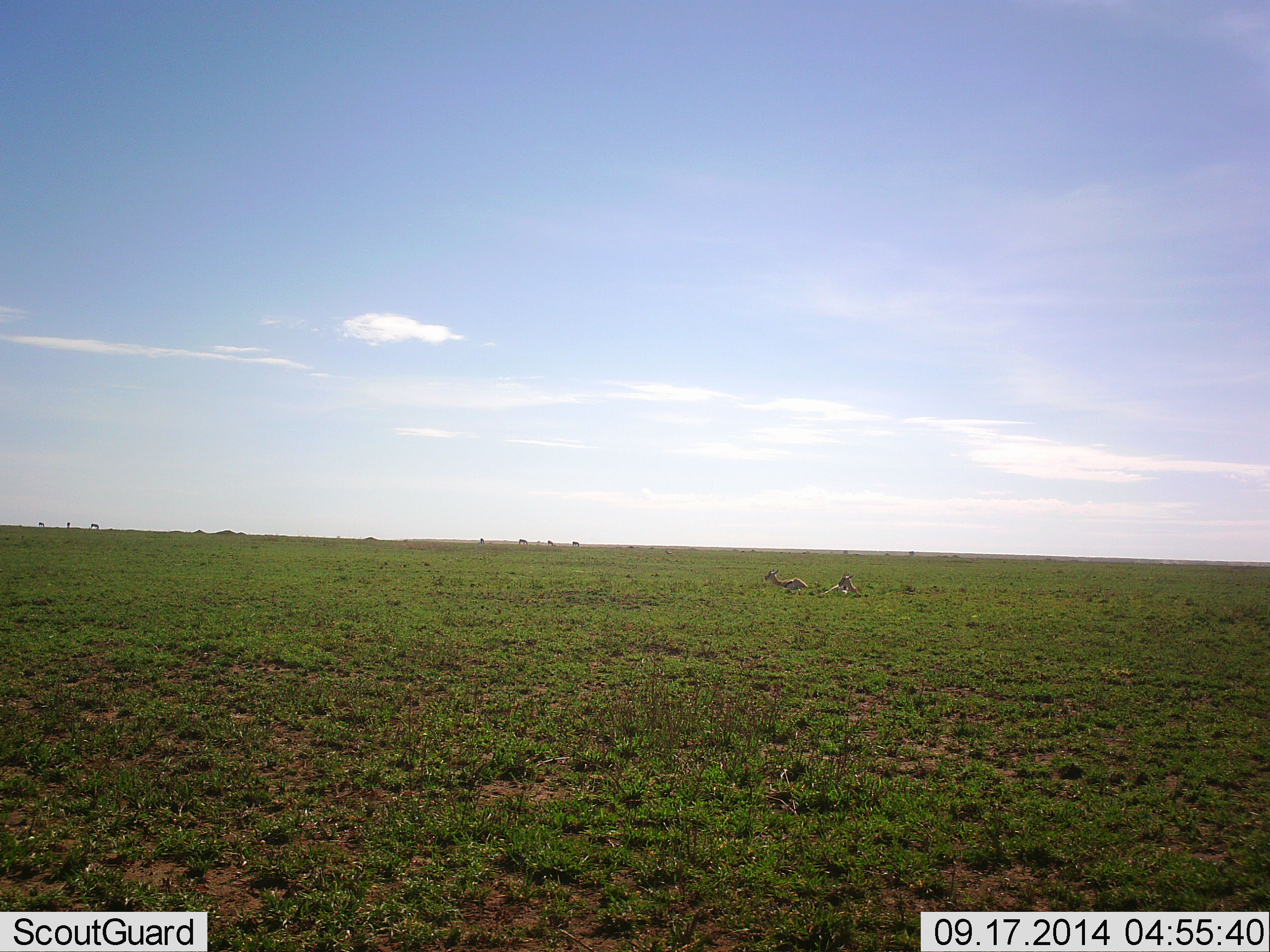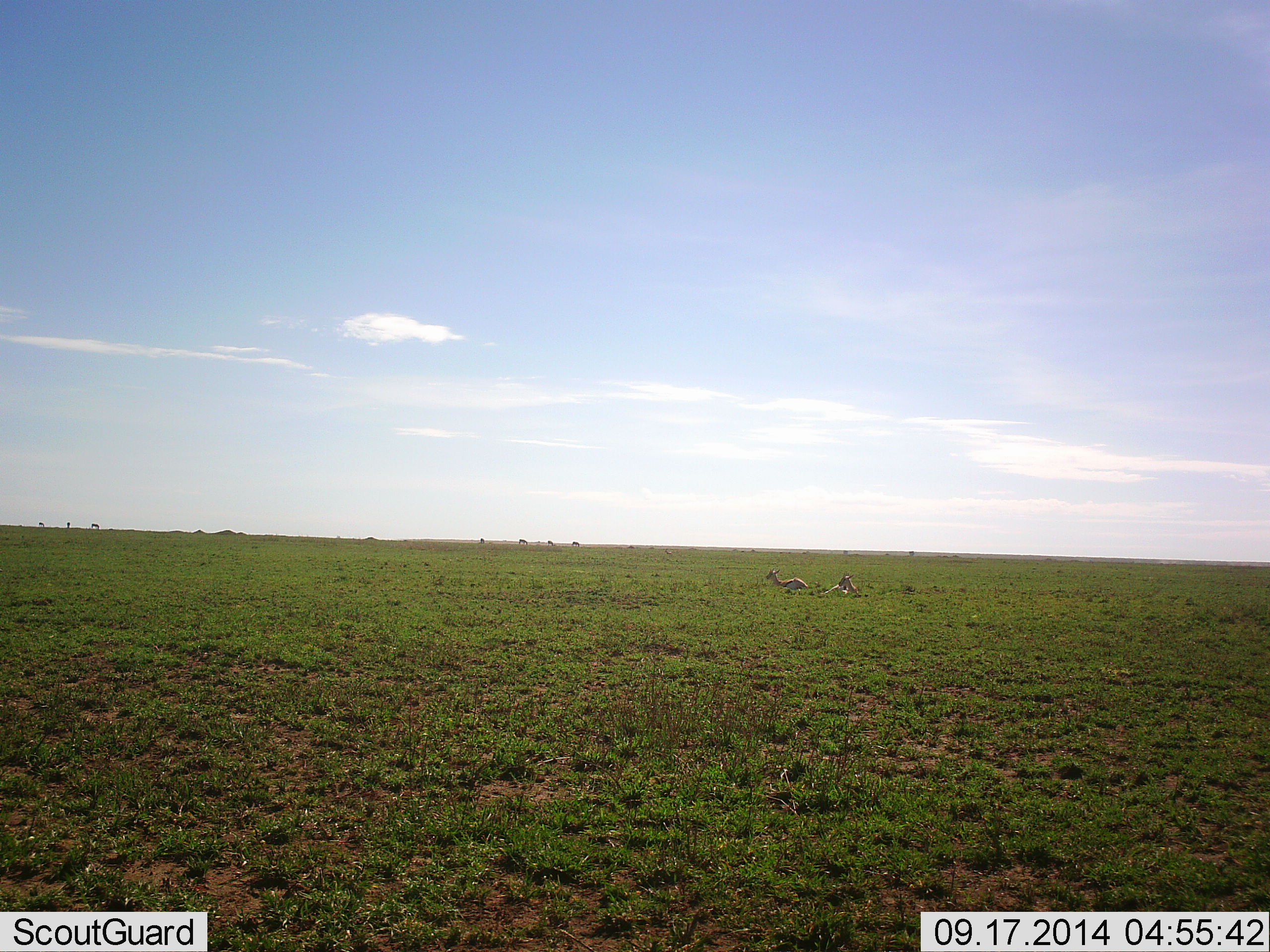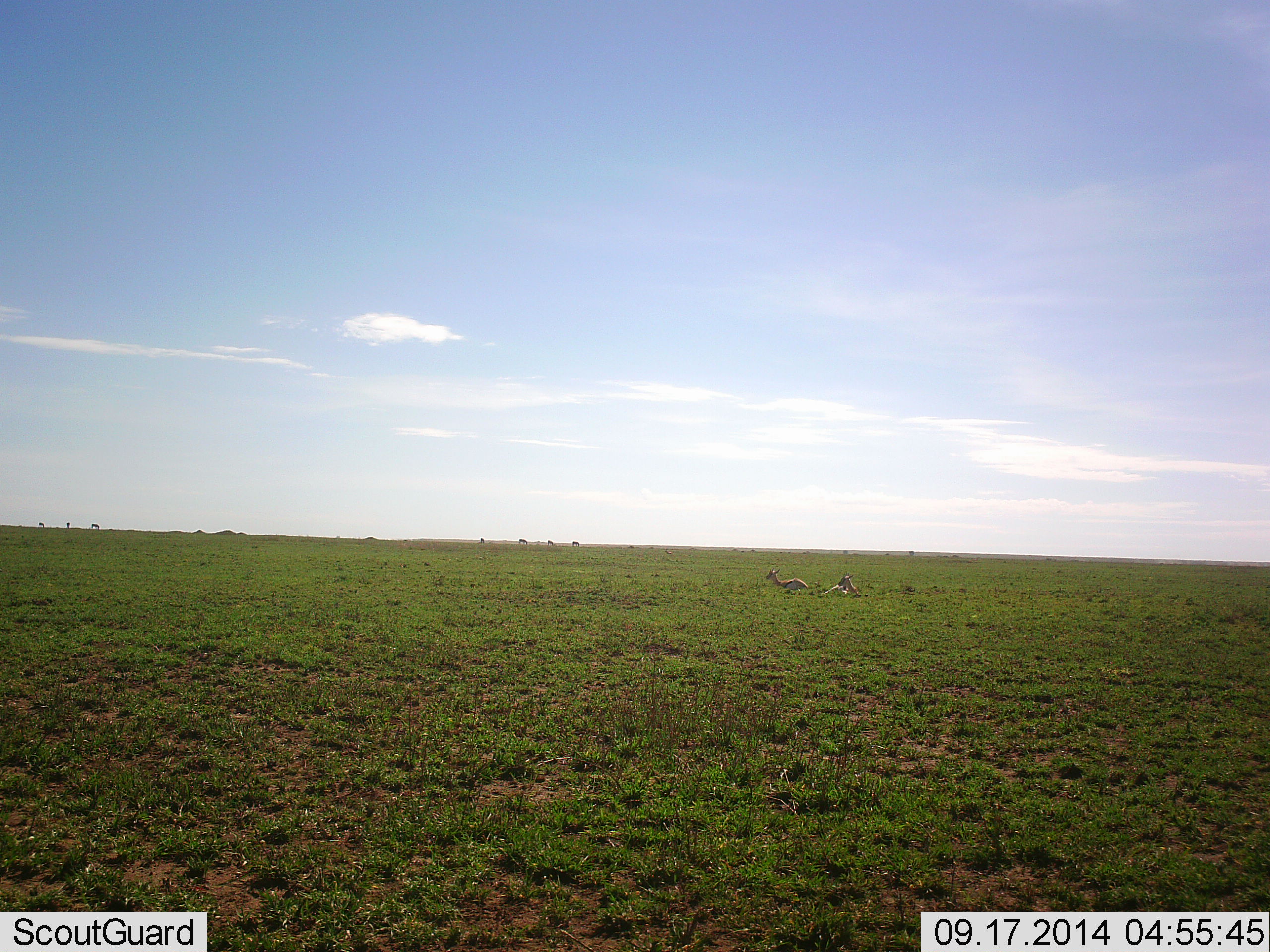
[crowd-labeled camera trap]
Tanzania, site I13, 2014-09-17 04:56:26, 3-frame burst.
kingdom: Animalia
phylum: Chordata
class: Mammalia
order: Artiodactyla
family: Bovidae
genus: Eudorcas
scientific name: Eudorcas thomsonii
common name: thomson's gazelle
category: gazellethomsons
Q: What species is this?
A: Gazellethomsons (thomson's gazelle) (Eudorcas thomsonii).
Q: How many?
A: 2.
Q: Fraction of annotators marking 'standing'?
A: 17%.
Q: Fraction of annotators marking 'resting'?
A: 100%.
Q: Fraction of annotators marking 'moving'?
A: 0%.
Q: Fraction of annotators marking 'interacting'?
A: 0%.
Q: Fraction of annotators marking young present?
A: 0%.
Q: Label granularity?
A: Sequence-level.